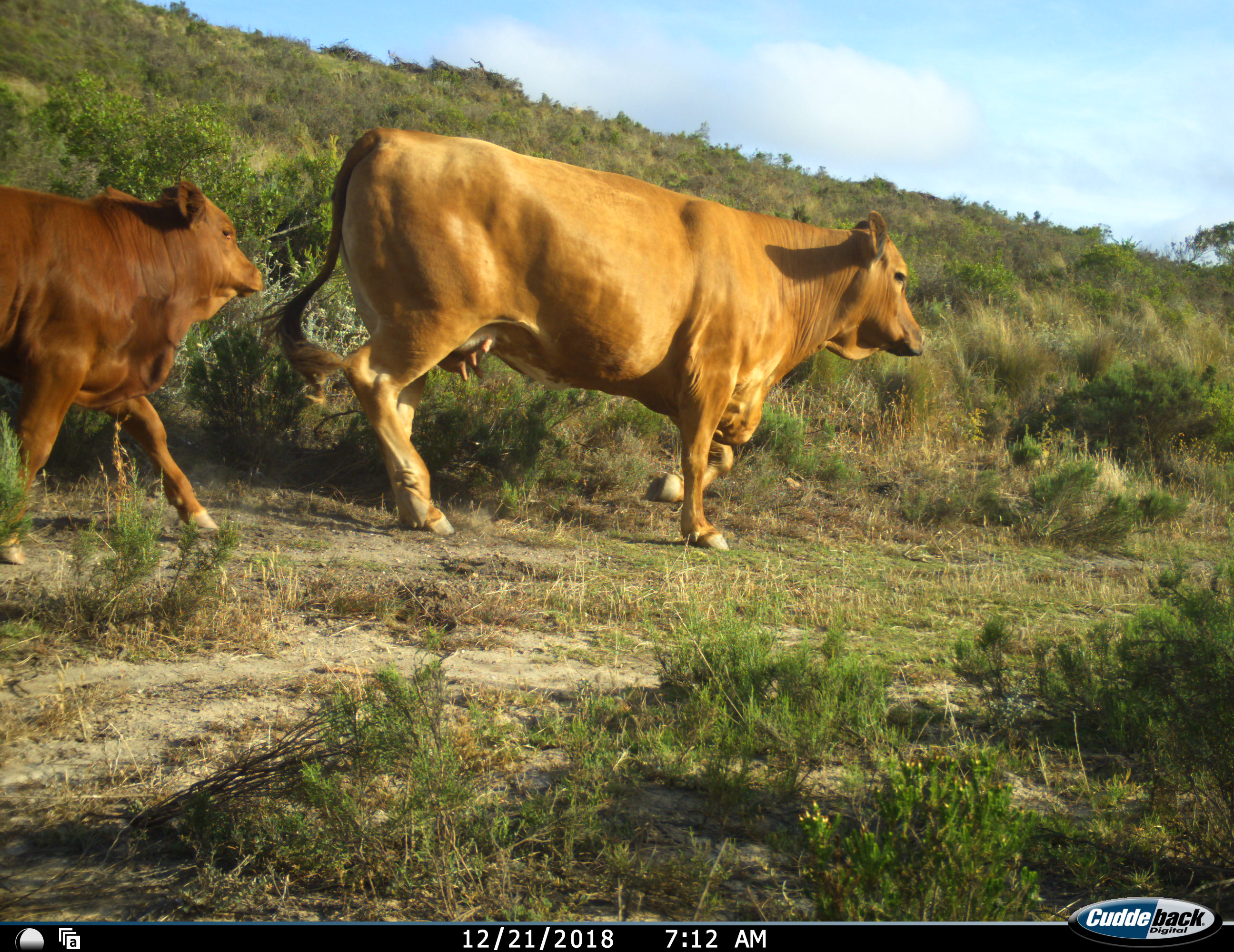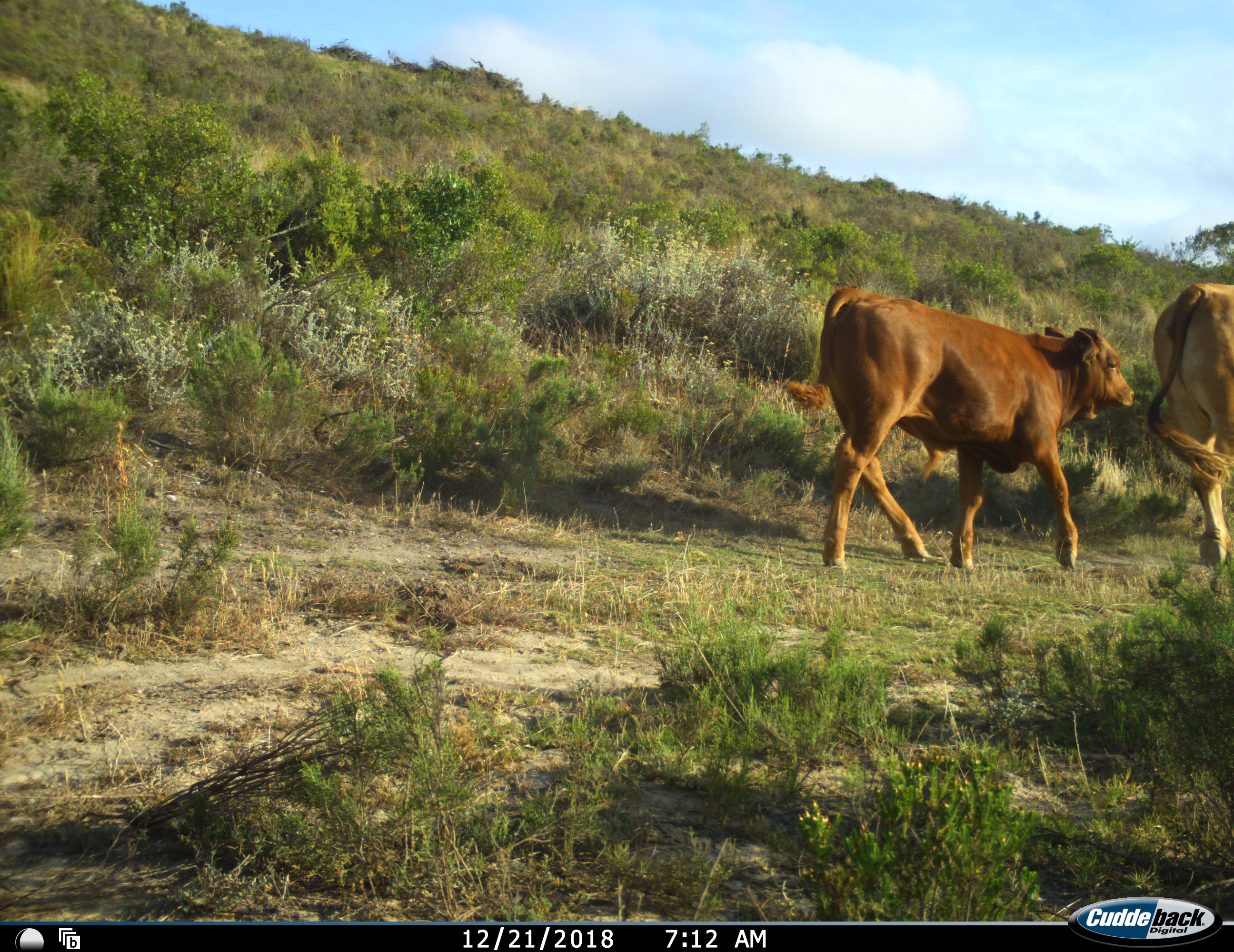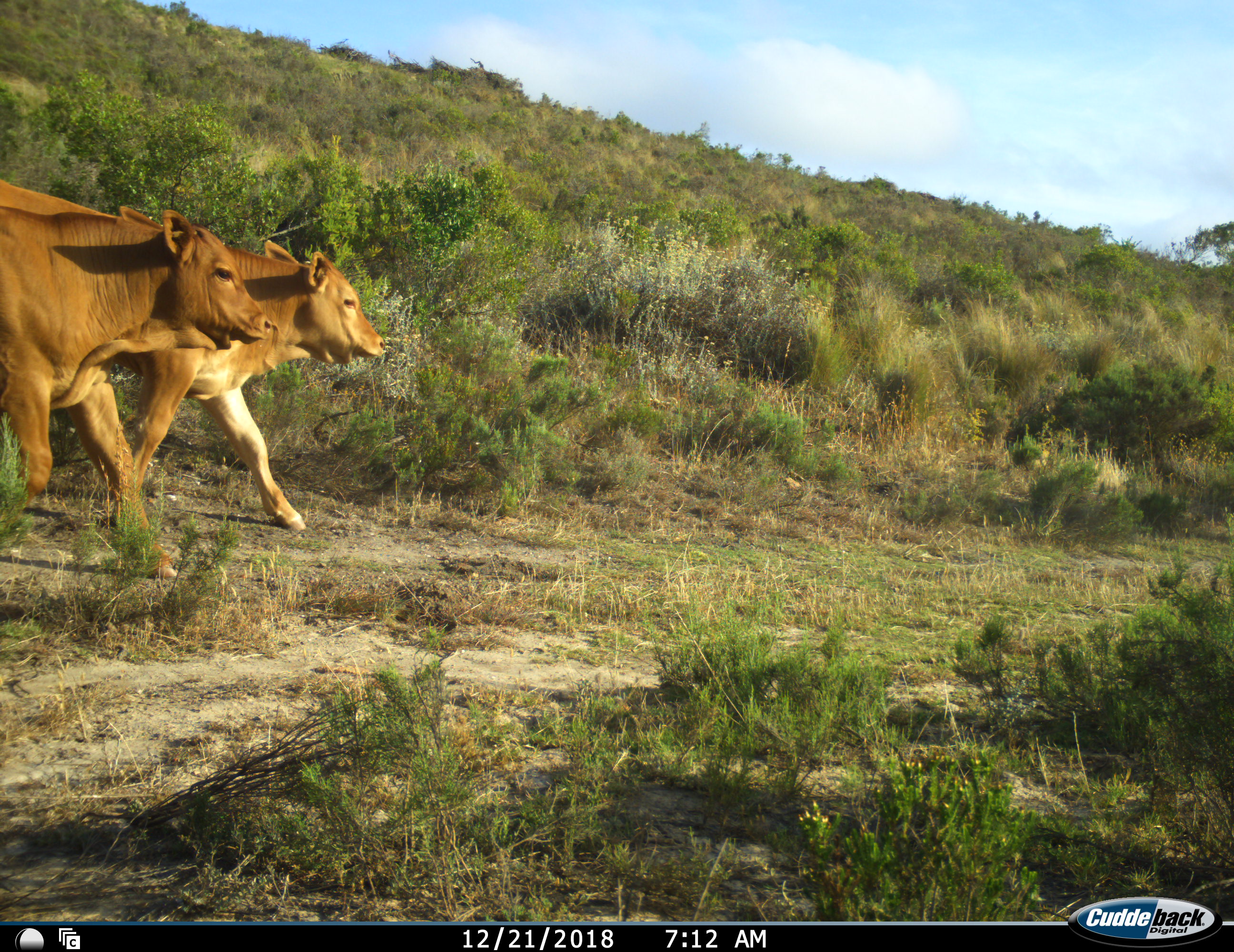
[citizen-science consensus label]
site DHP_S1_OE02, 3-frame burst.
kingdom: Animalia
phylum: Chordata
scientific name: Vertebrata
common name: domestic animal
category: domesticanimal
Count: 4.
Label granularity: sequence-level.